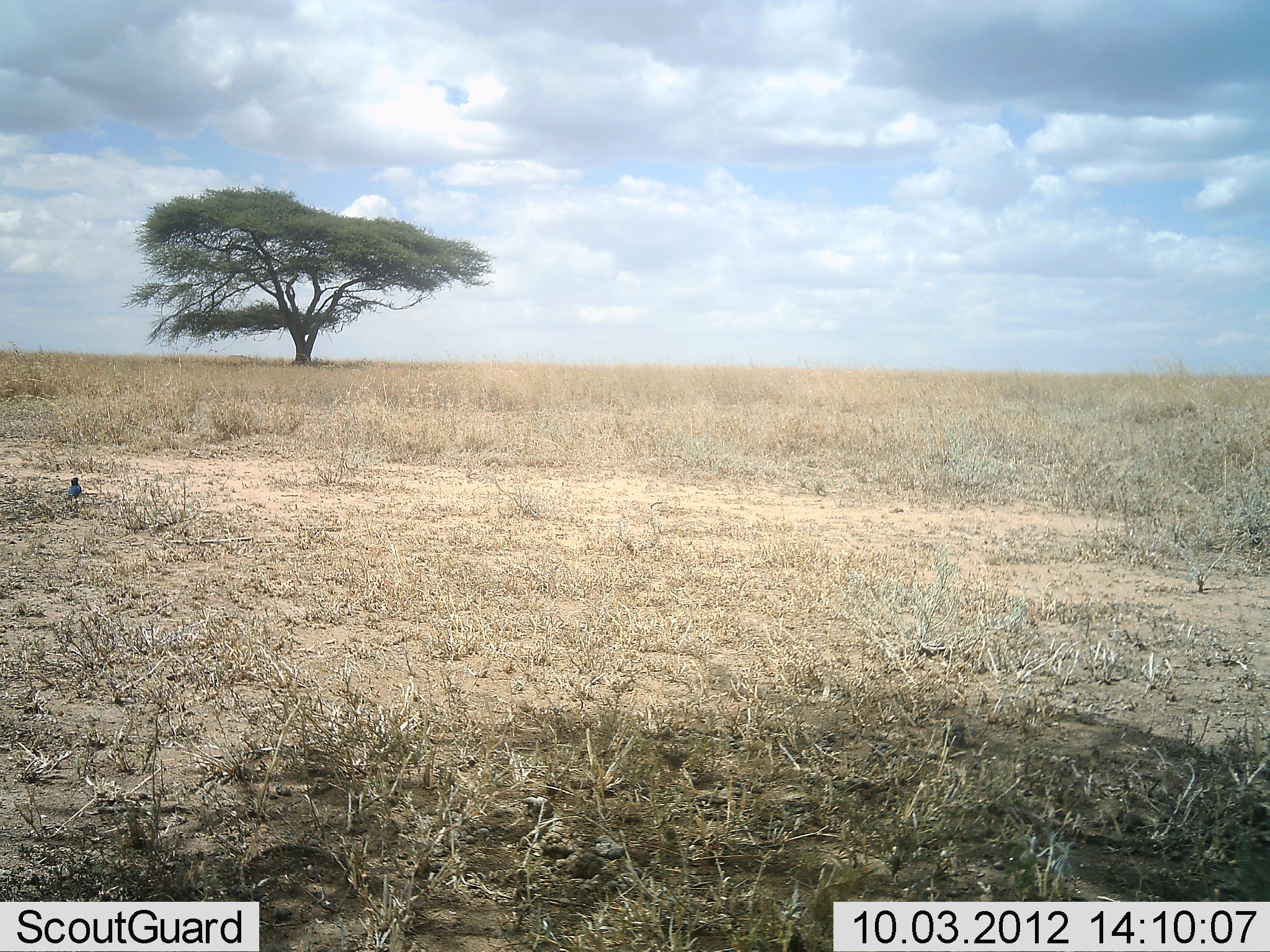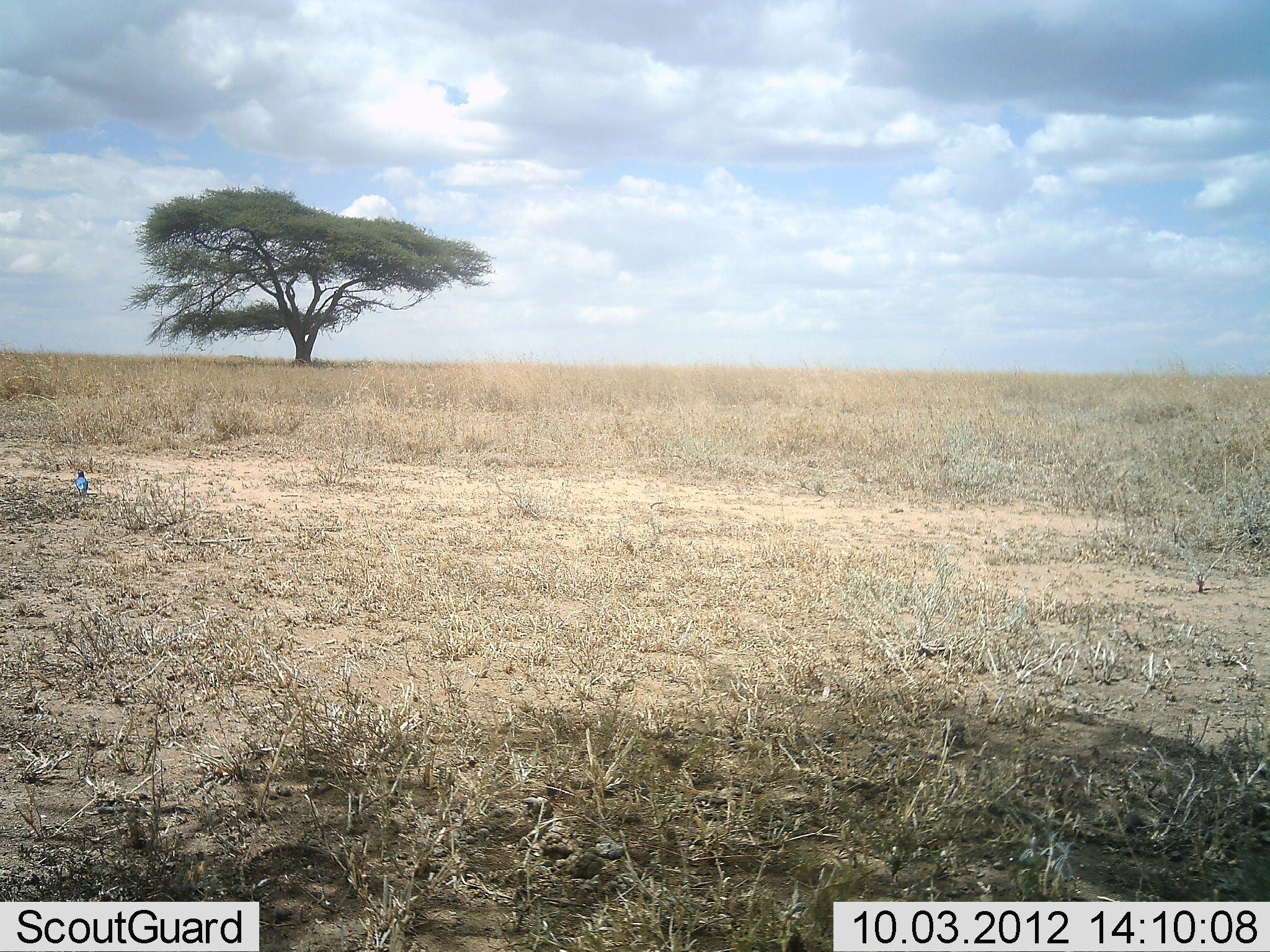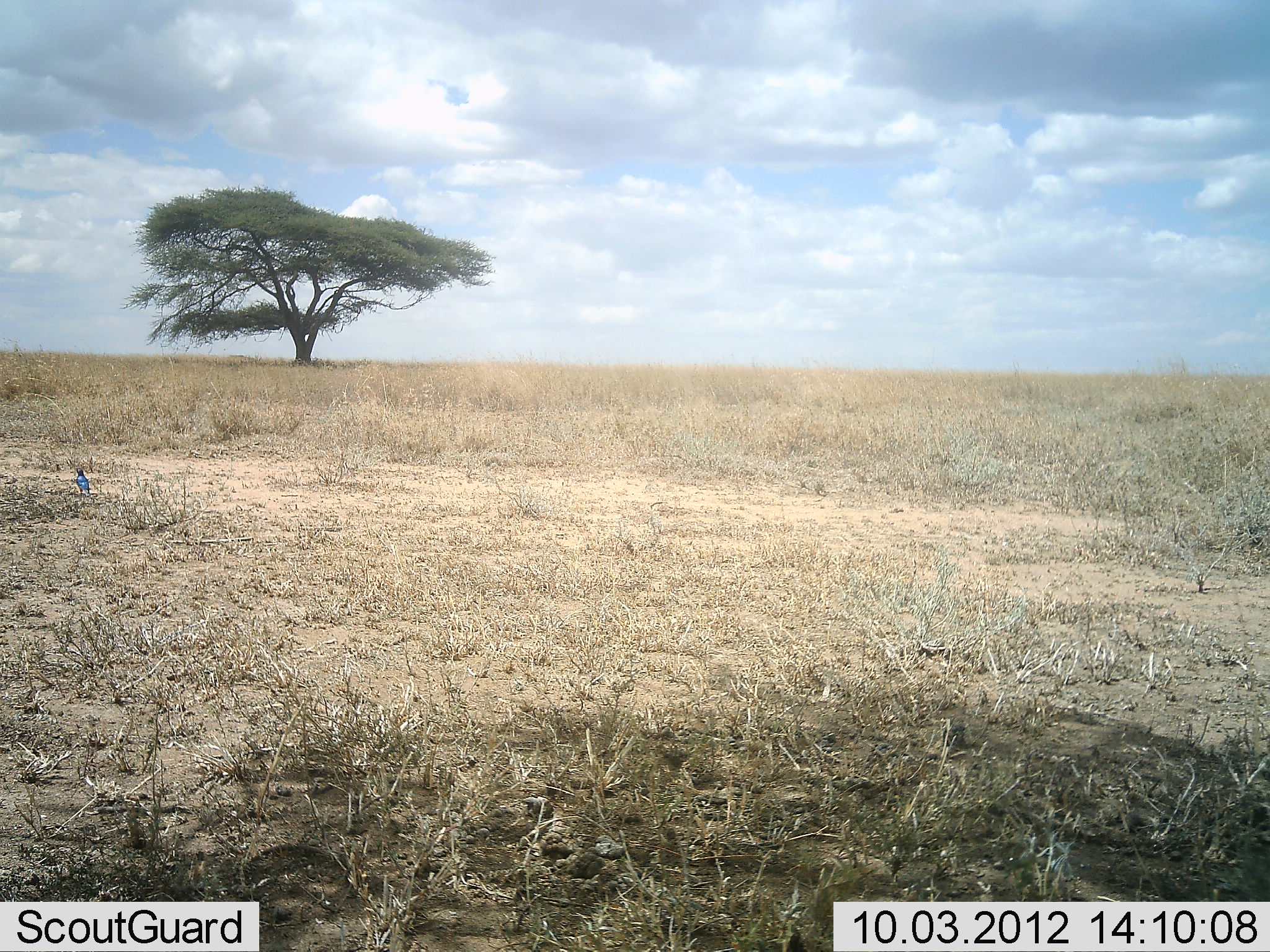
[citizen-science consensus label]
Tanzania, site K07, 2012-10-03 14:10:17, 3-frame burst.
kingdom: Animalia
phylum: Chordata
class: Aves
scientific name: Aves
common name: bird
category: otherbird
Otherbird (bird) (Aves), count 1. Behavior (volunteer vote fractions): standing 60%, resting 0%, moving 40%, interacting 0%. Young present (vote fraction): 0%. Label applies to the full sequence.